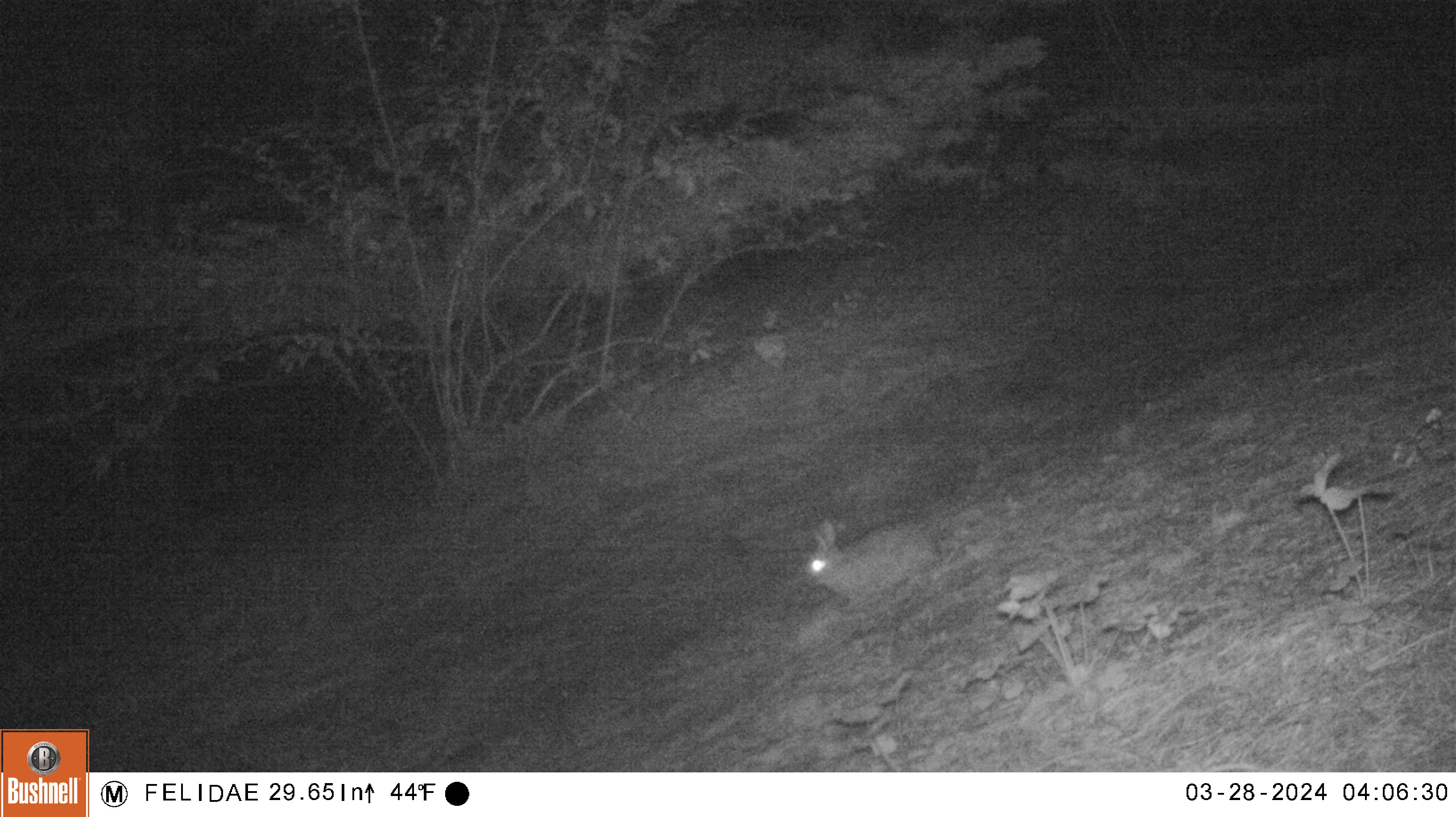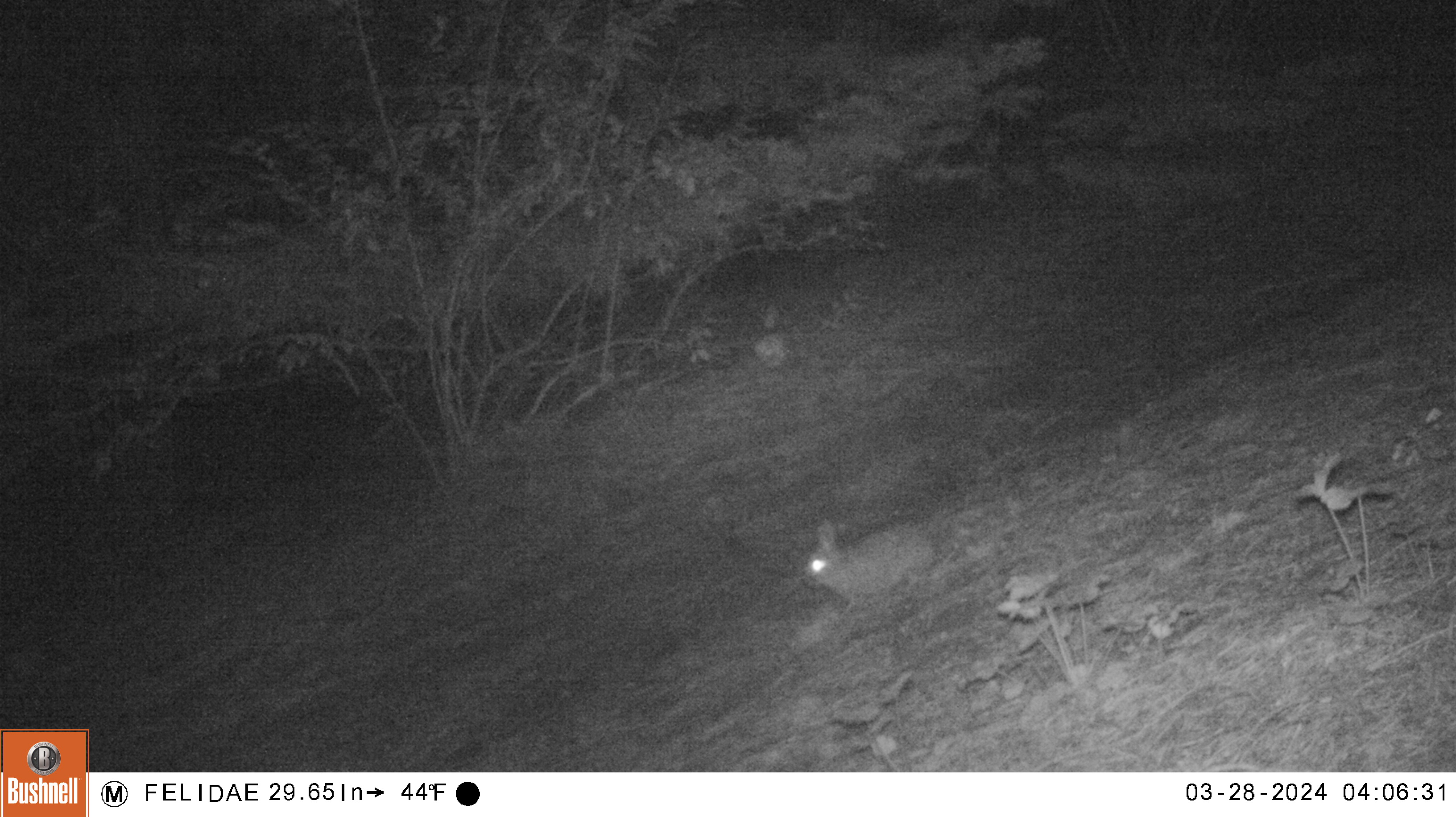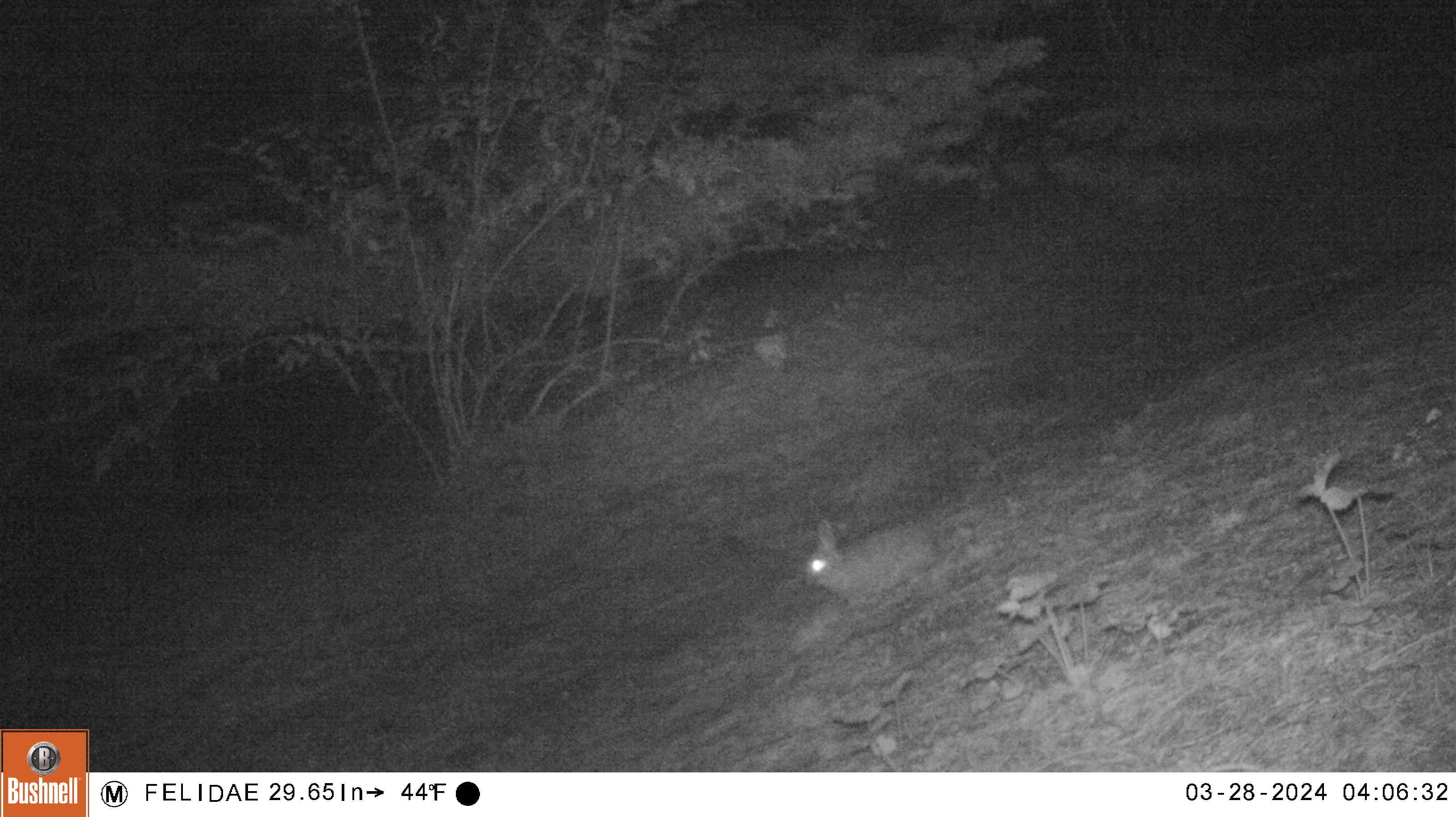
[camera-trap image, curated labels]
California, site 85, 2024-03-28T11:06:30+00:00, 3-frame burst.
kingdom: Animalia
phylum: Chordata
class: Mammalia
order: Lagomorpha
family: Leporidae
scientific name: Leporidae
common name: rabbit